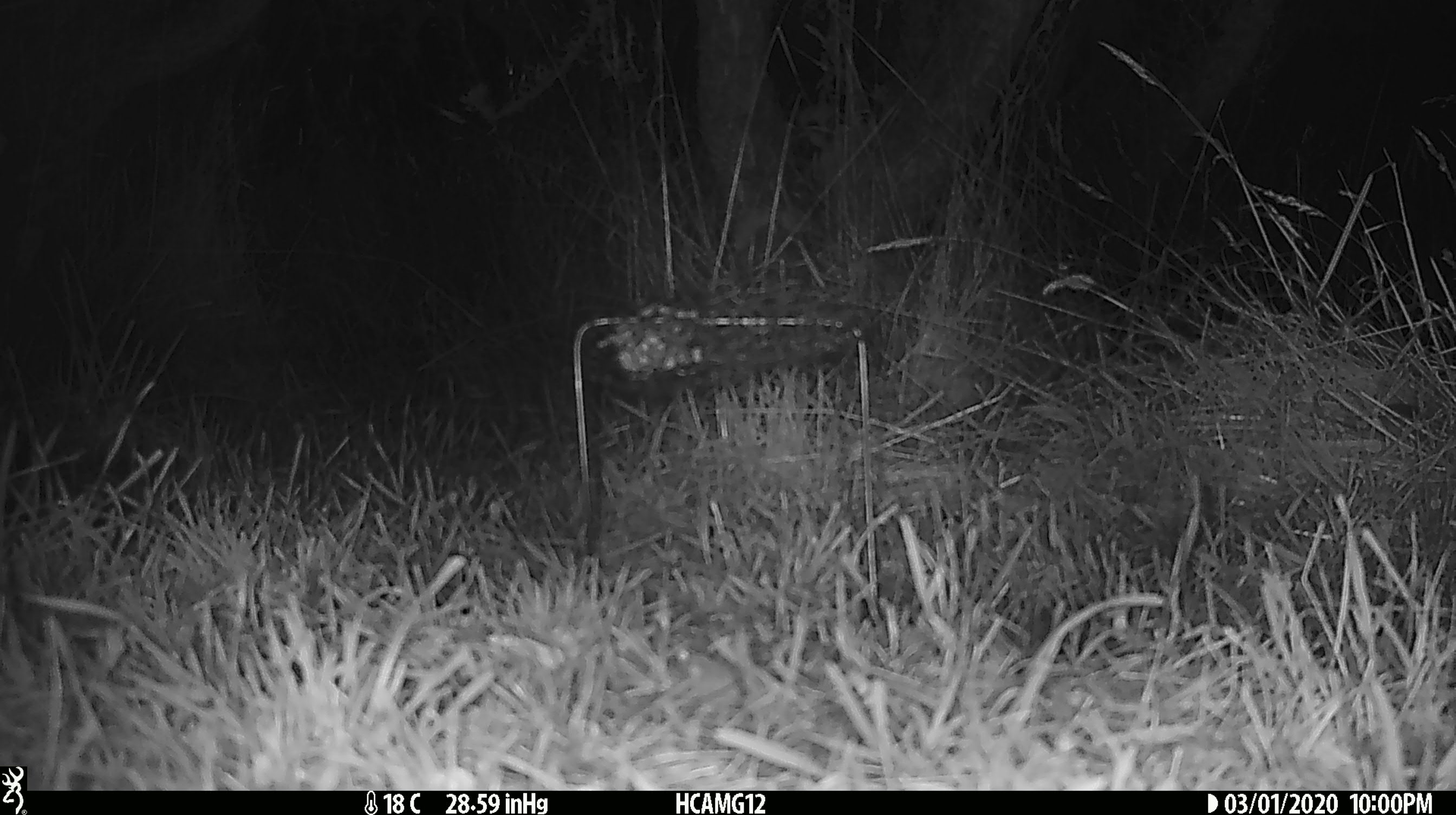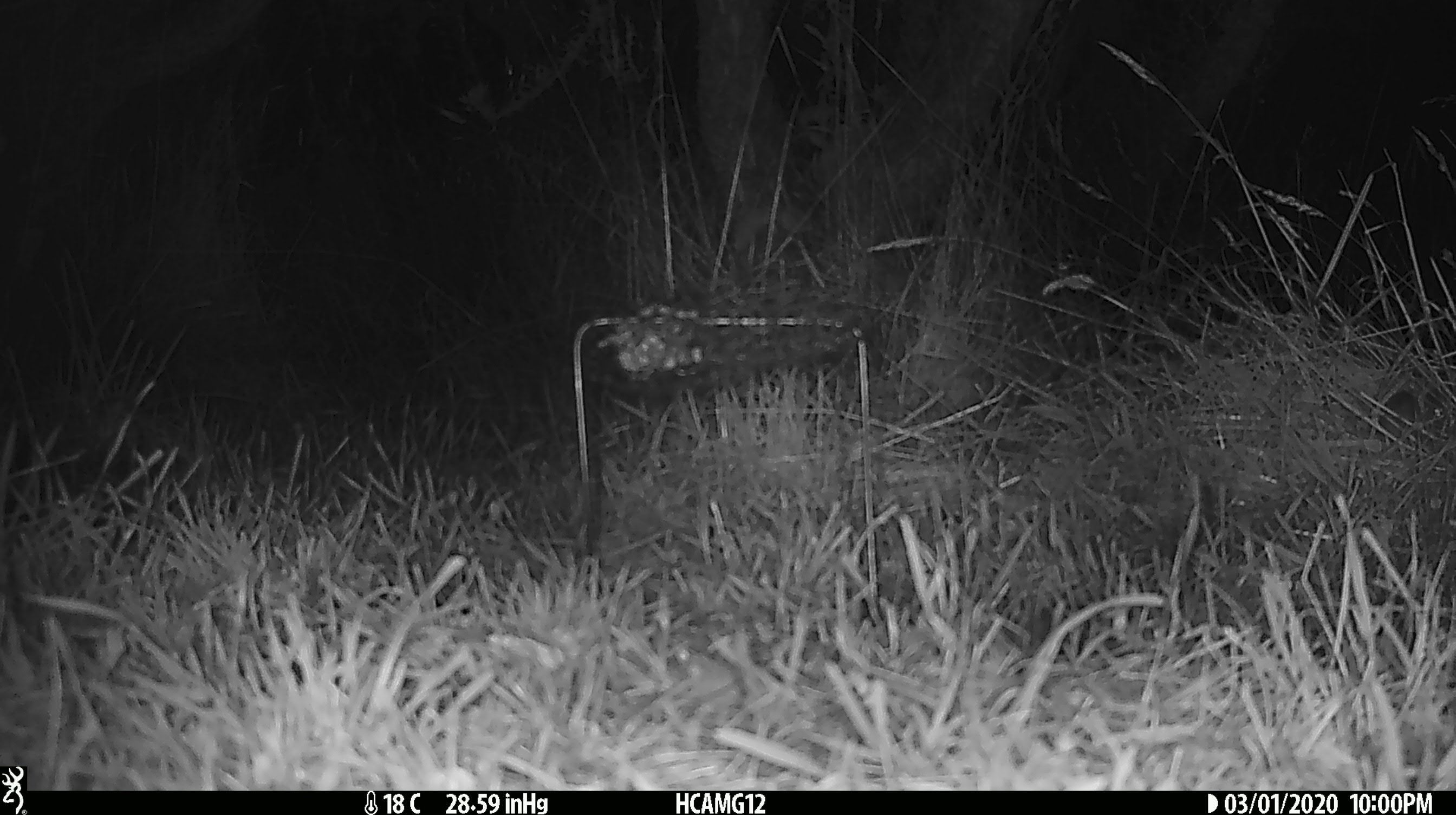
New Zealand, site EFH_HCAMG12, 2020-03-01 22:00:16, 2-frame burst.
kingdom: Animalia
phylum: Chordata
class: Mammalia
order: Rodentia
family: Muridae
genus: Mus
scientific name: Mus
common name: mouse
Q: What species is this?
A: Mouse (Mus).